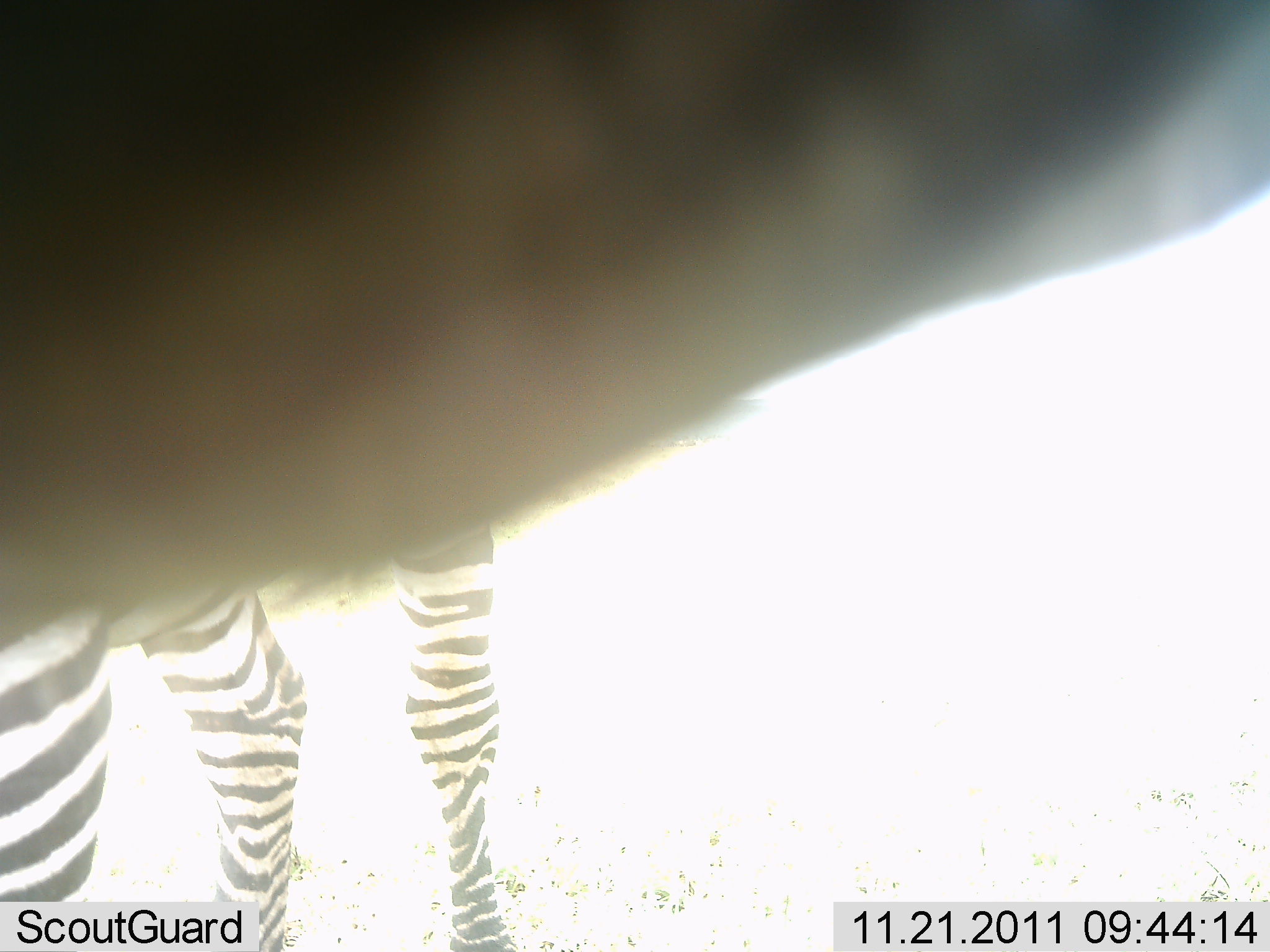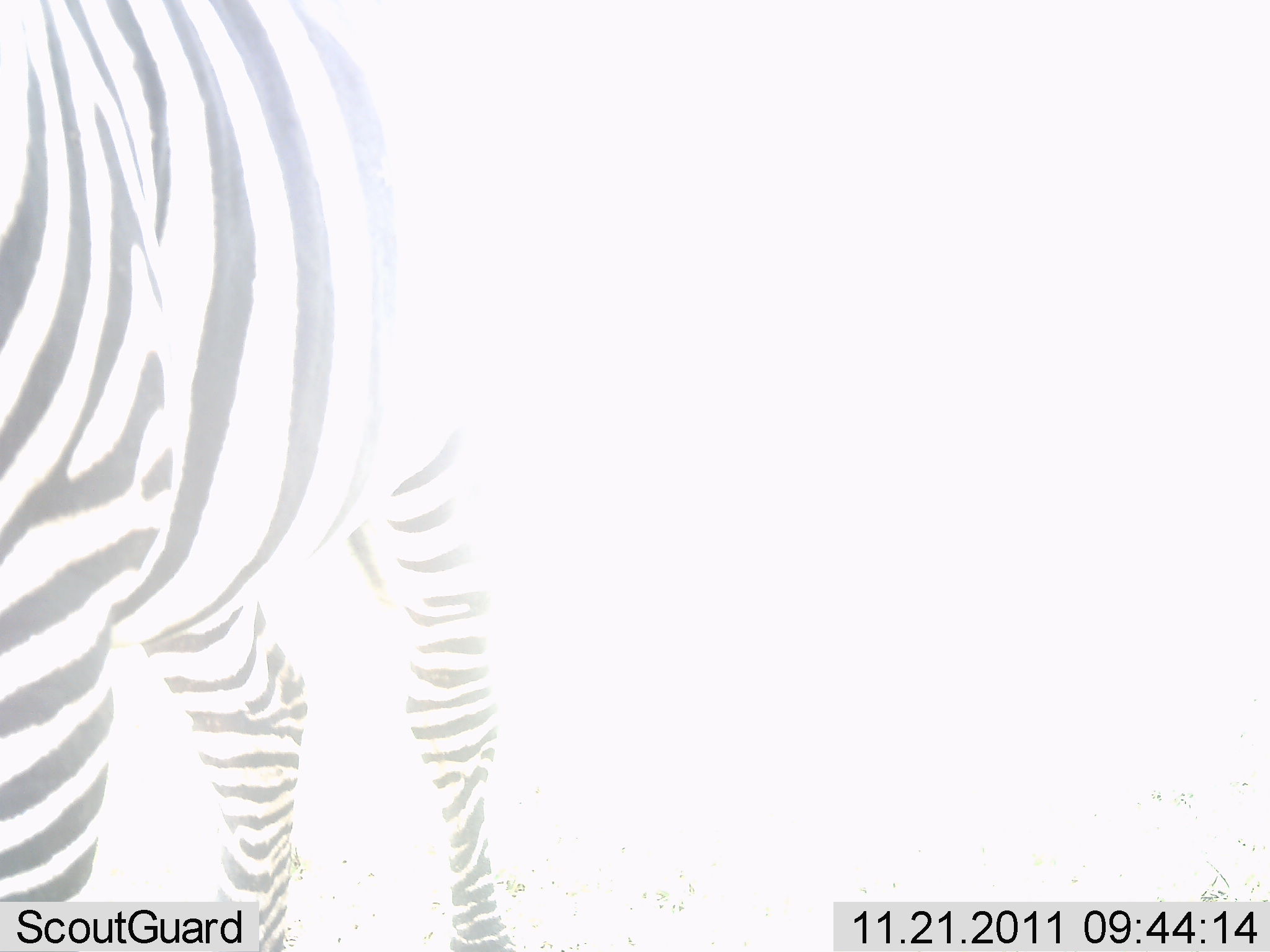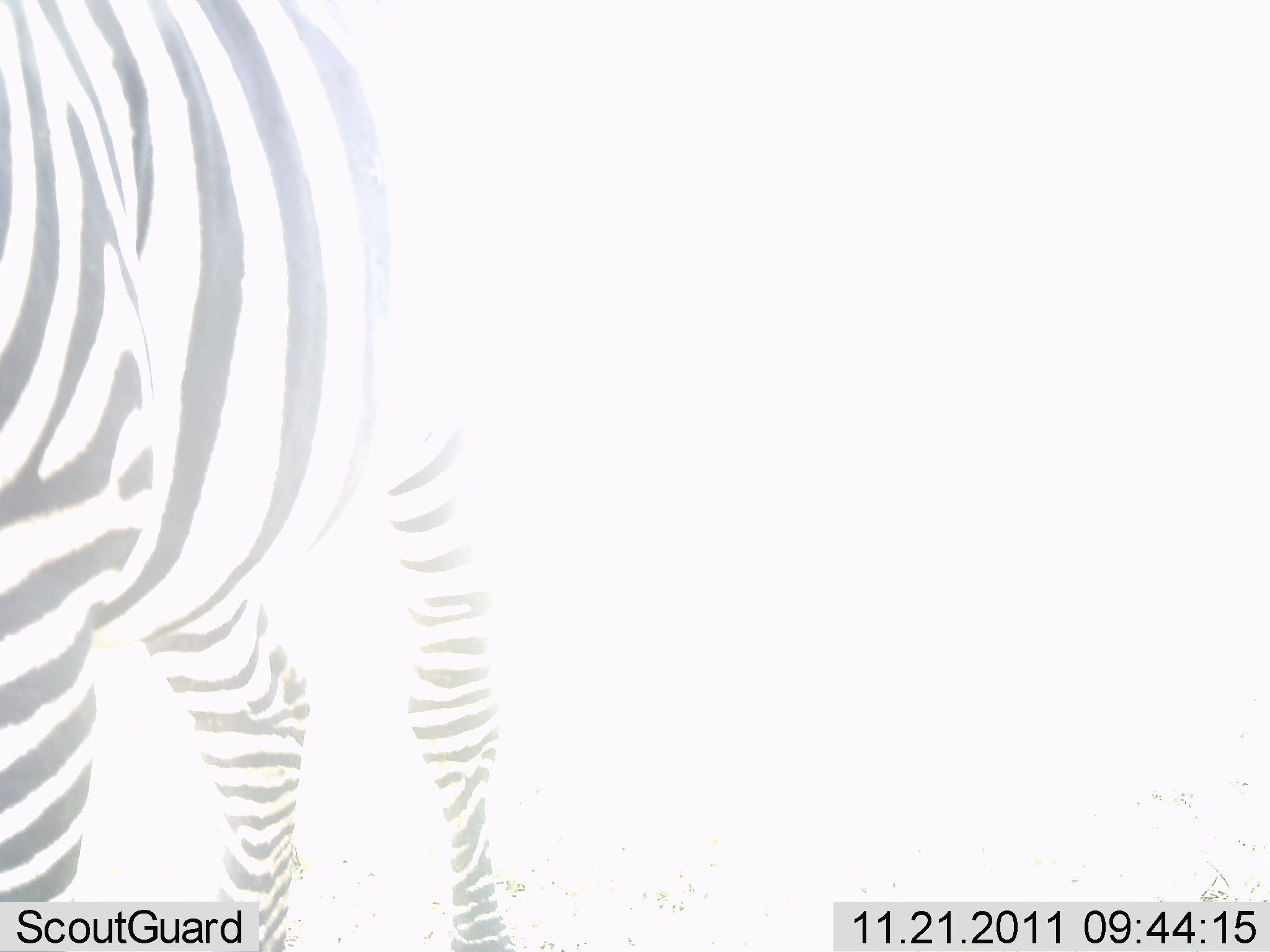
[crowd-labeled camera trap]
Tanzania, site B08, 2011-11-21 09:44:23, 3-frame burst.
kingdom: Animalia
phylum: Chordata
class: Mammalia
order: Perissodactyla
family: Equidae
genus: Equus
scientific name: Equus quagga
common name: plains zebra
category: zebra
Zebra (plains zebra) (Equus quagga), count 1. Behavior (volunteer vote fractions): standing 80%, resting 0%, moving 30%, interacting 0%. Young present (vote fraction): 0%. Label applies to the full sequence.